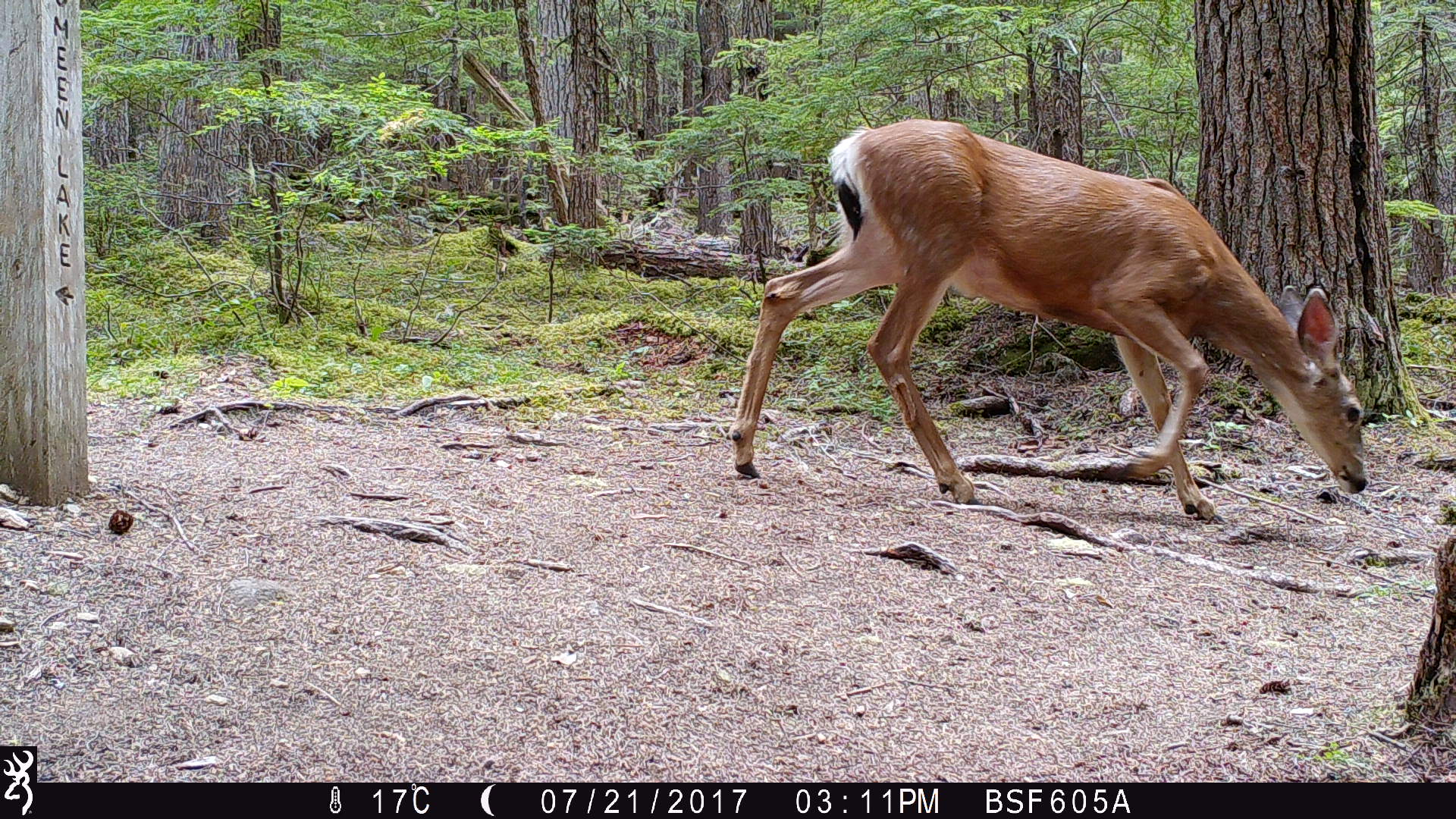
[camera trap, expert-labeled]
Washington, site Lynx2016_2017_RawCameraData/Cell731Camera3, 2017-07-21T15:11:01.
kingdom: Animalia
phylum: Chordata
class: Mammalia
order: Artiodactyla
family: Cervidae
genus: Odocoileus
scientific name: Odocoileus hemionus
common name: mule deer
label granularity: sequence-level